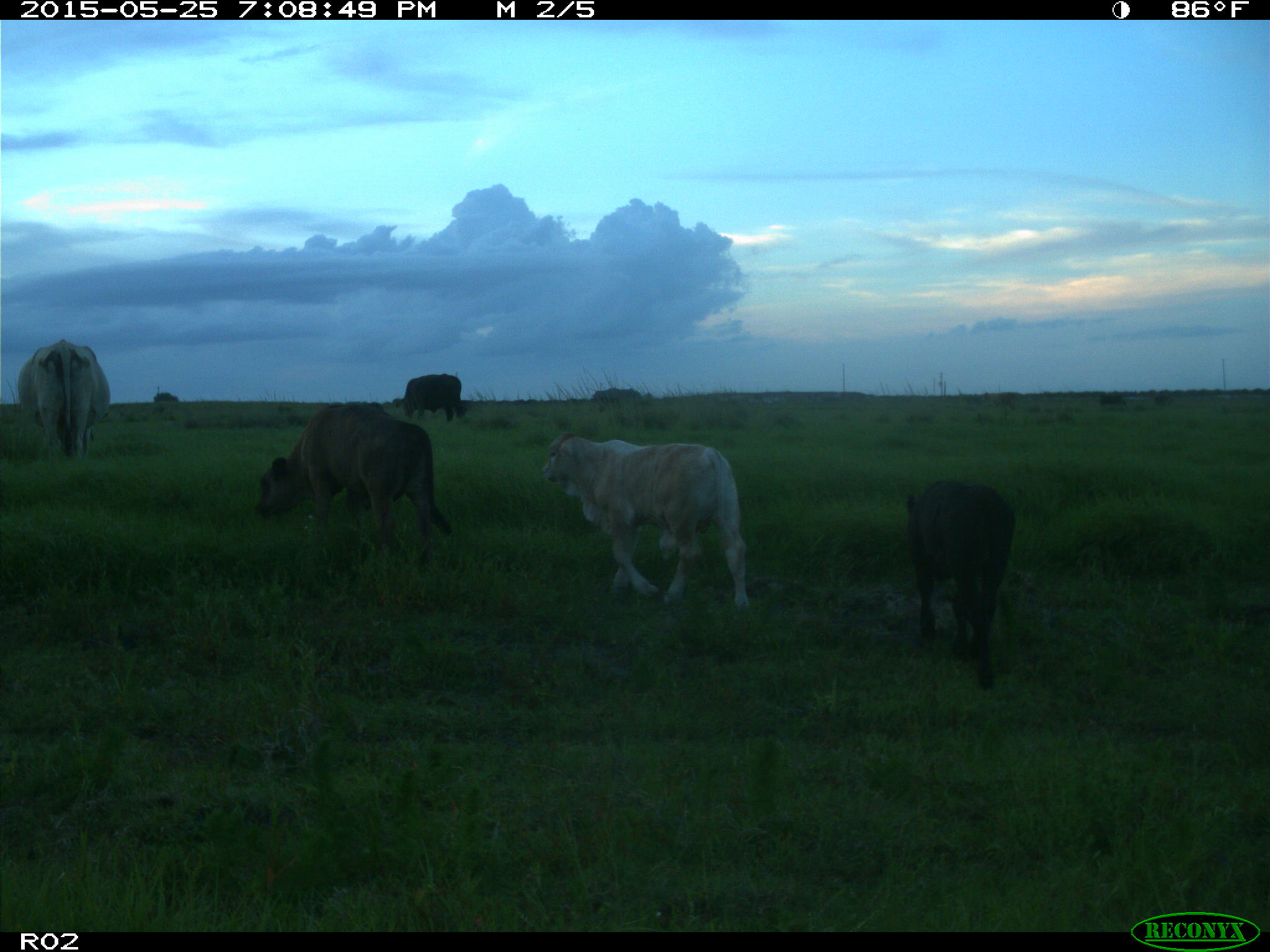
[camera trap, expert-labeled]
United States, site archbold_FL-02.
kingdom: Animalia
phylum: Chordata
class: Mammalia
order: Artiodactyla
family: Bovidae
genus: Bos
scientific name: Bos taurus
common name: domestic cow